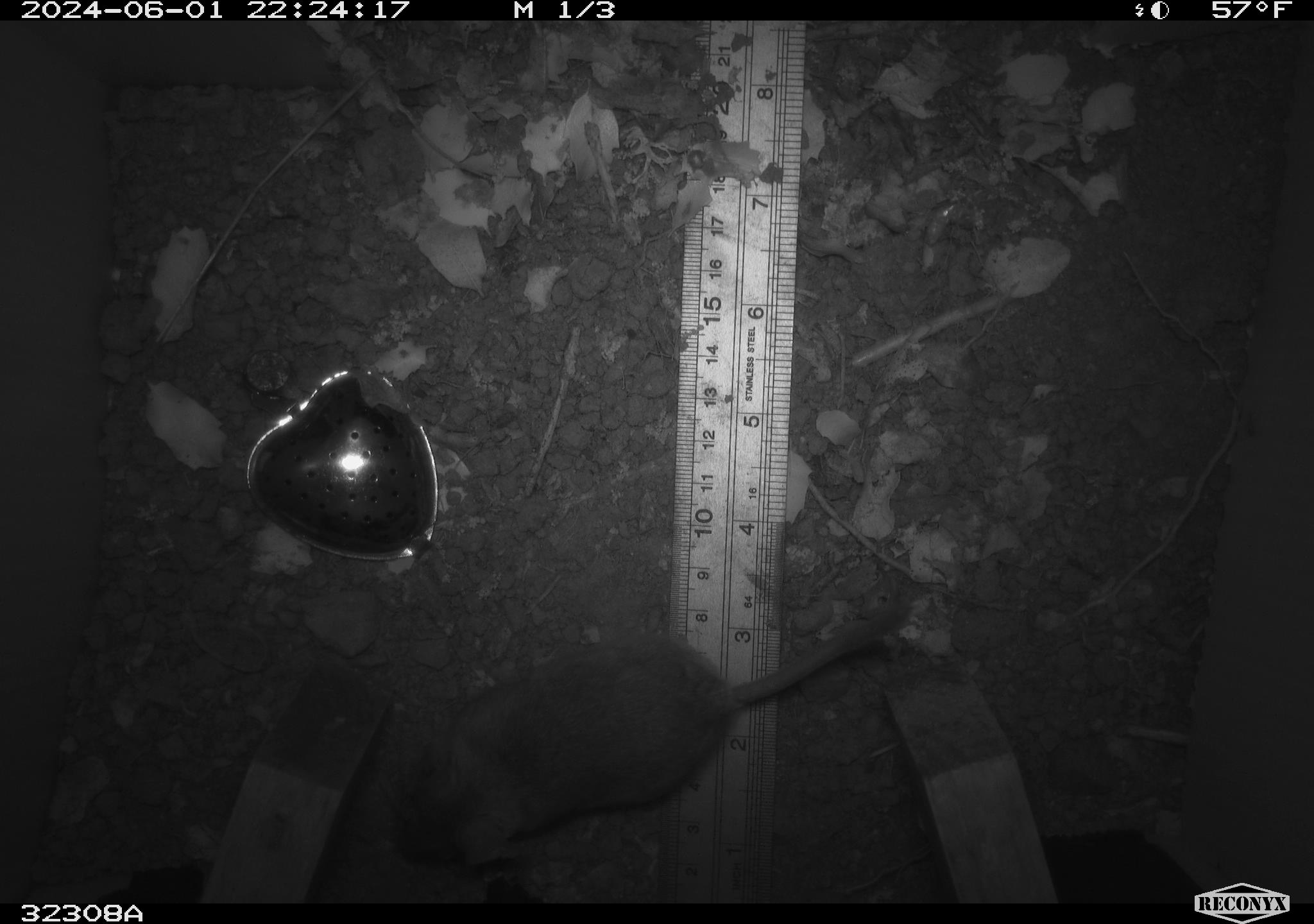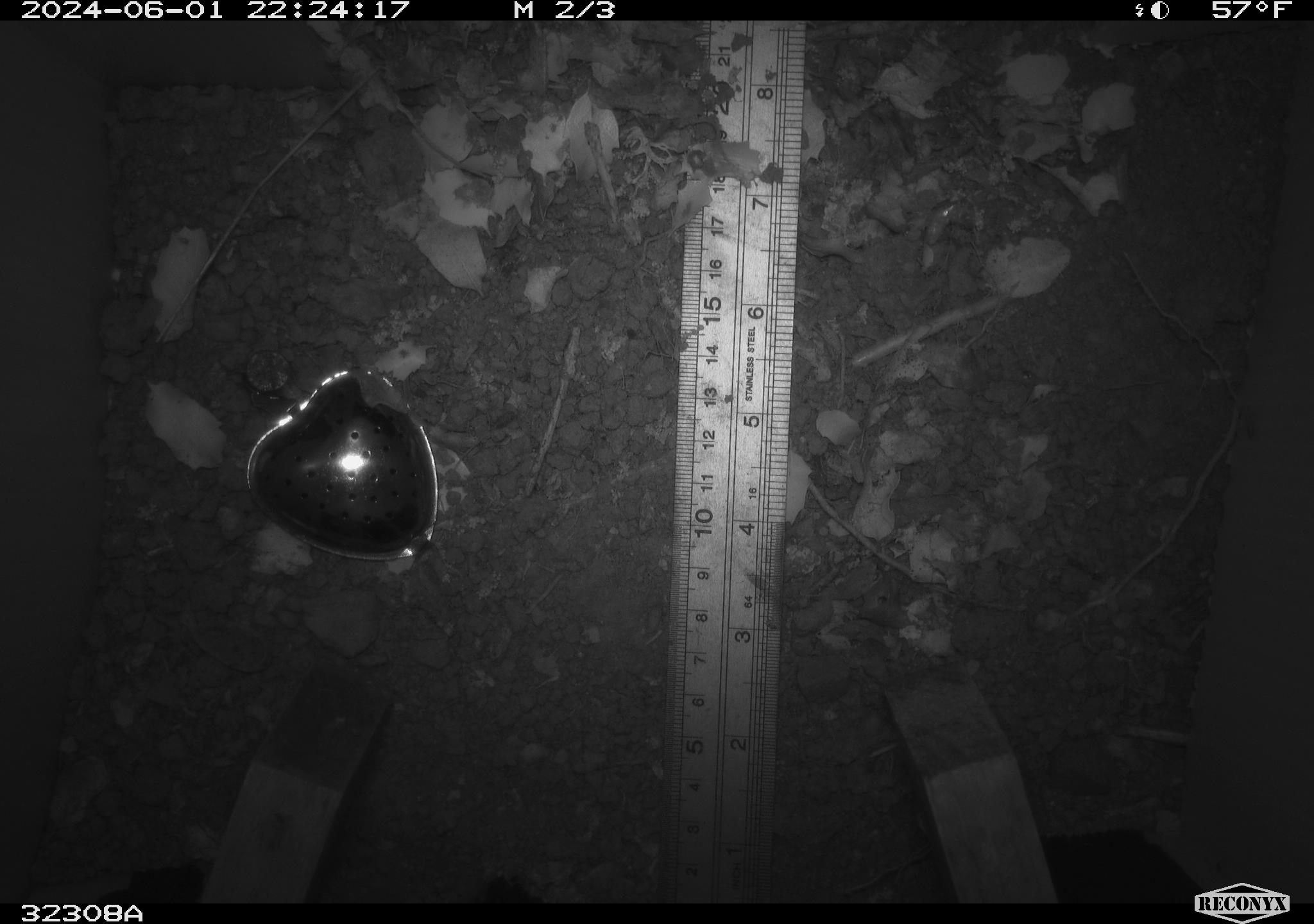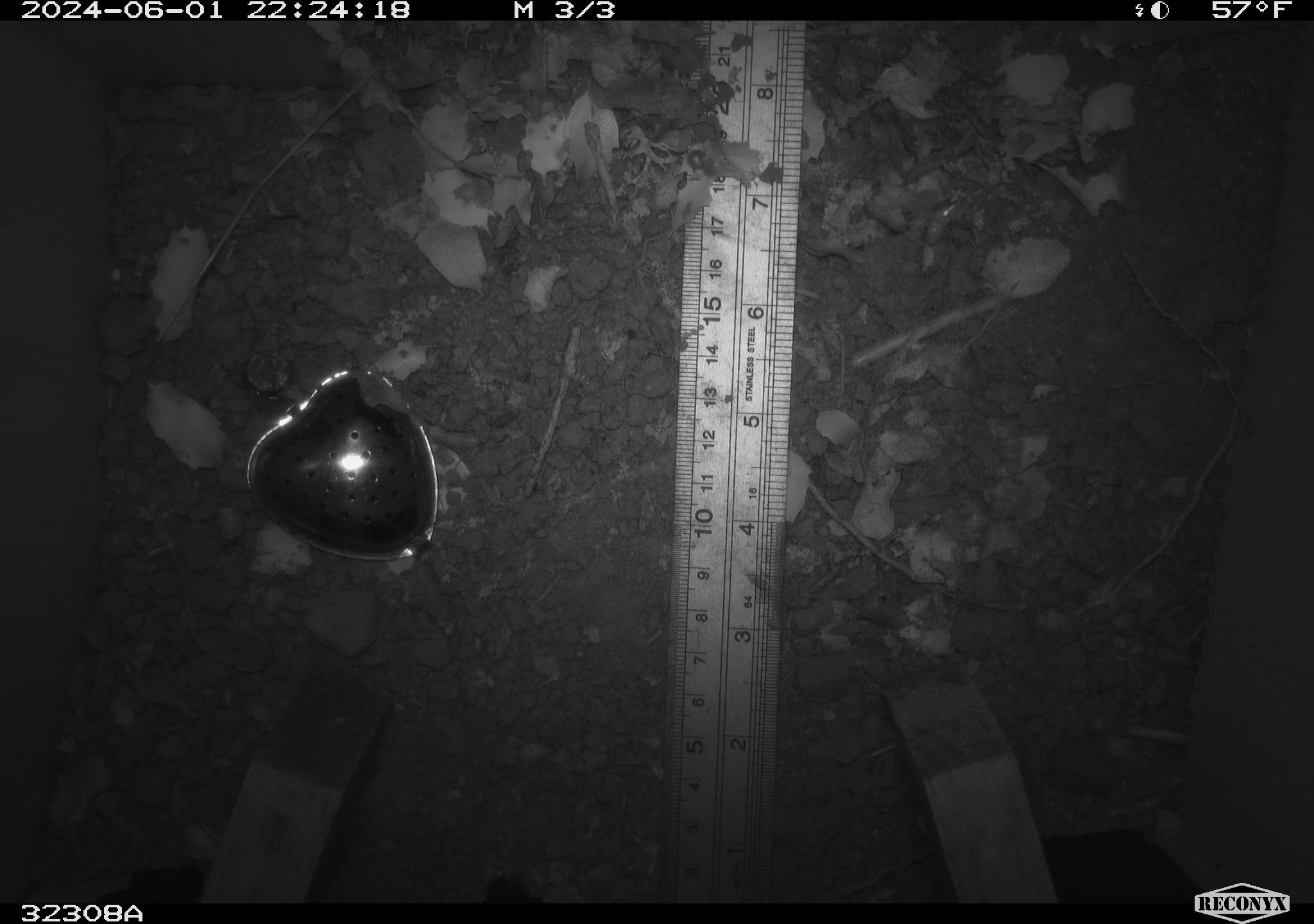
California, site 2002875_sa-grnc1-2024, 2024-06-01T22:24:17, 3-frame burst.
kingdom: Animalia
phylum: Chordata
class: Mammalia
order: Rodentia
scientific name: Rodentia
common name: rodent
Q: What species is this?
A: Rodent (Rodentia).